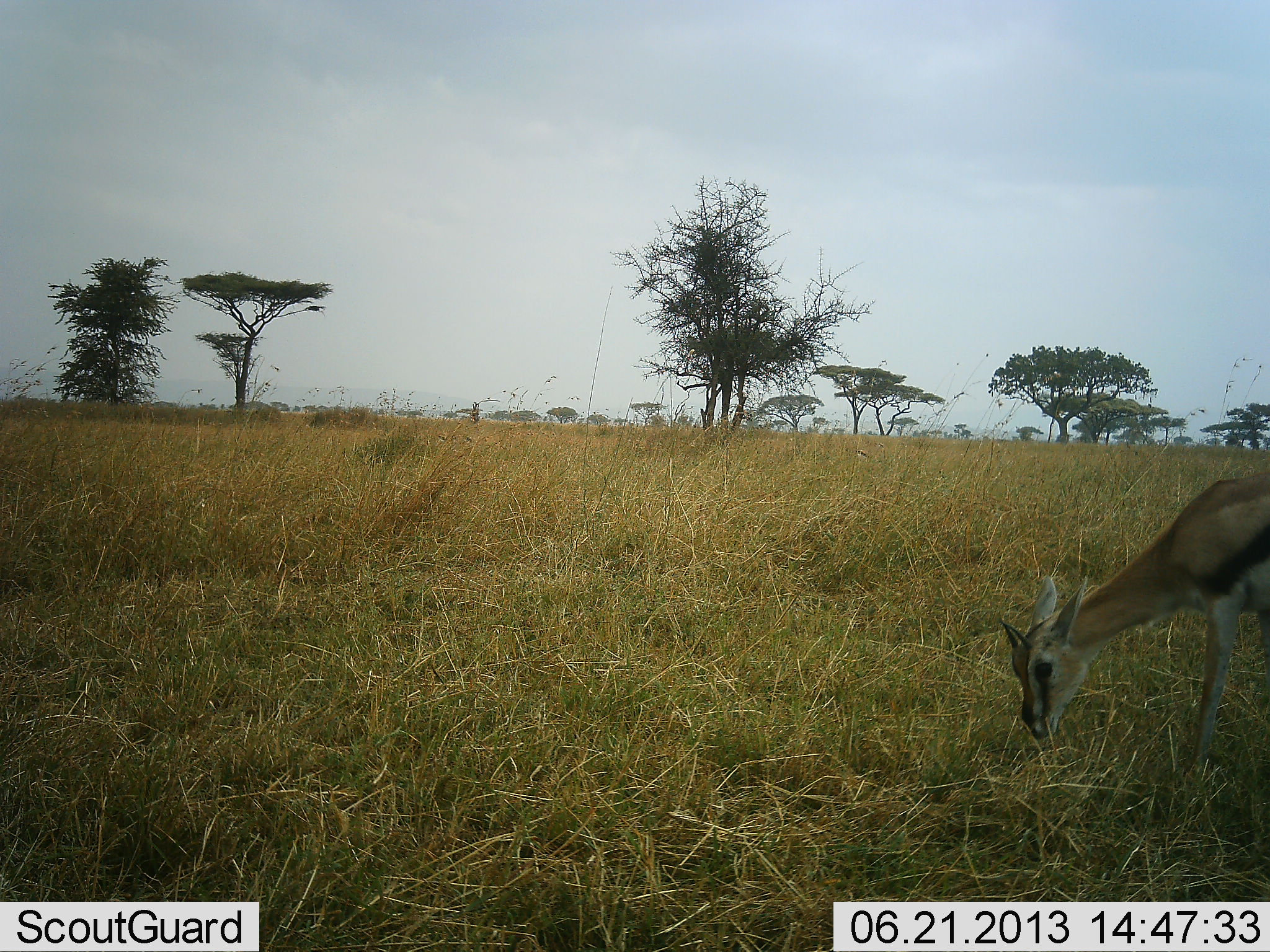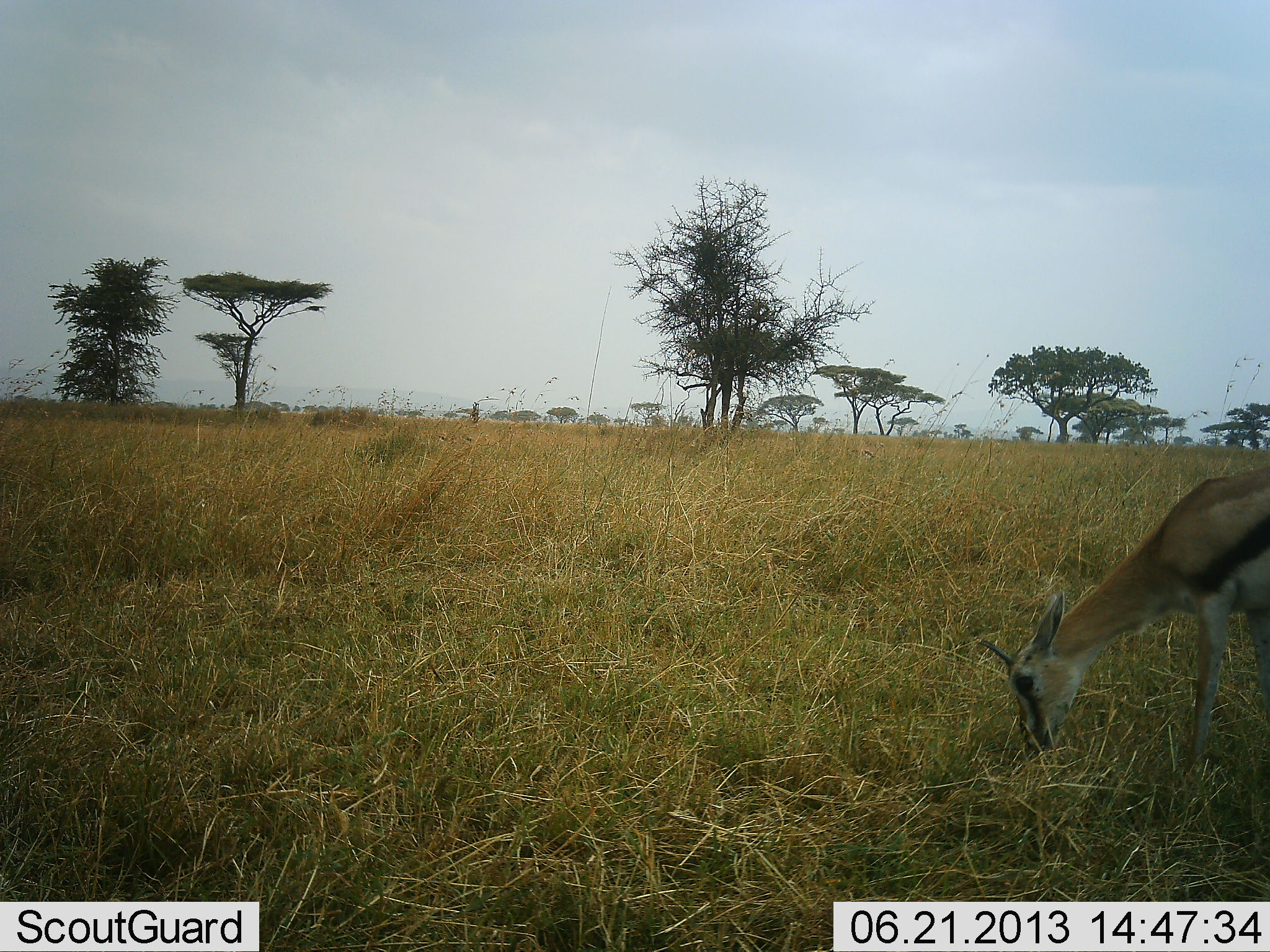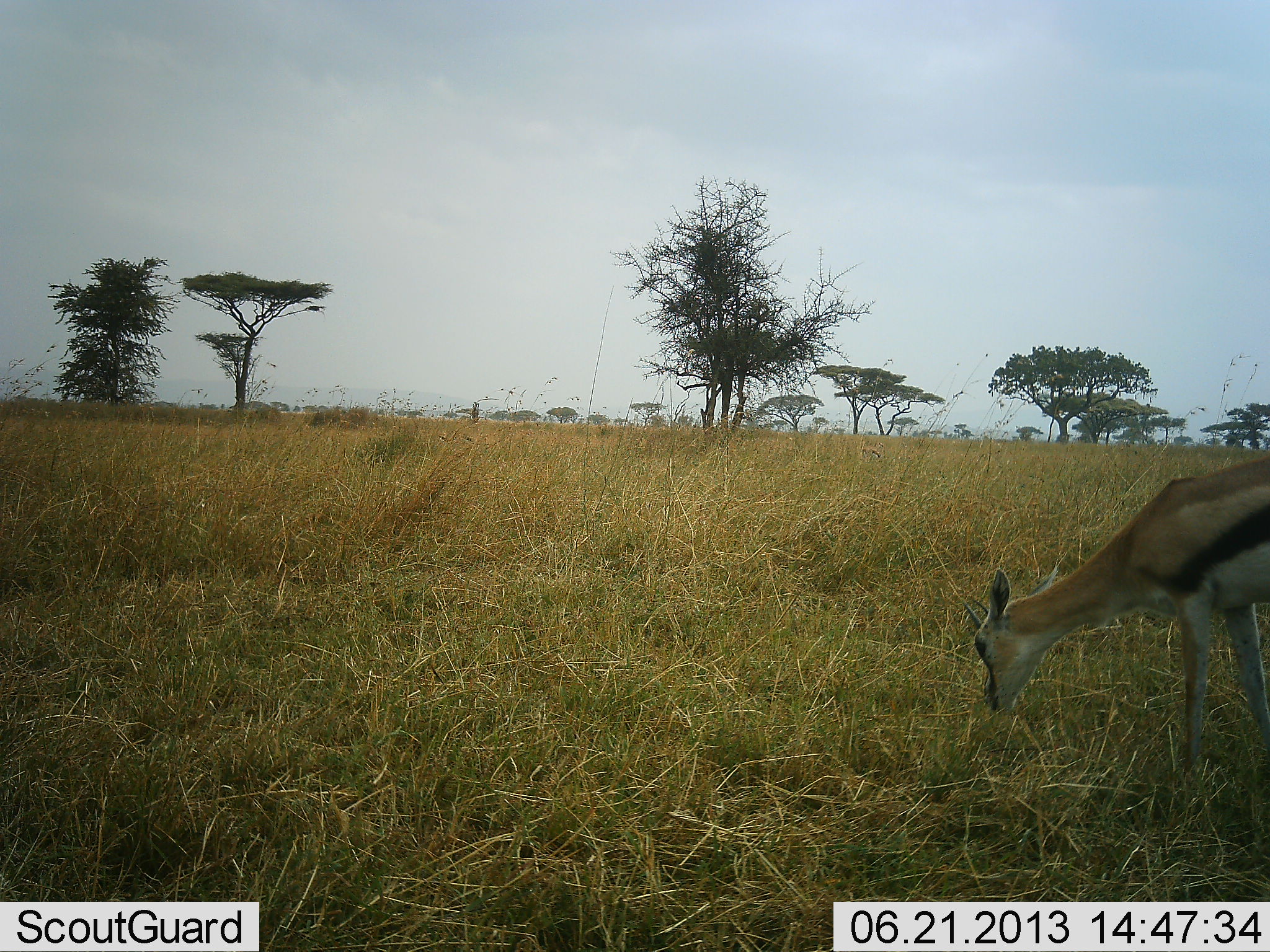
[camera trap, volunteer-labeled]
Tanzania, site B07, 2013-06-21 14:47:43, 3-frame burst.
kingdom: Animalia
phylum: Chordata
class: Mammalia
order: Artiodactyla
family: Bovidae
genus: Eudorcas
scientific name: Eudorcas thomsonii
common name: thomson's gazelle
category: gazellethomsons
Gazellethomsons (thomson's gazelle) (Eudorcas thomsonii), count 1. Behavior (volunteer vote fractions): standing 30%, resting 0%, moving 10%, interacting 0%. Young present (vote fraction): 0%. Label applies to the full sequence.